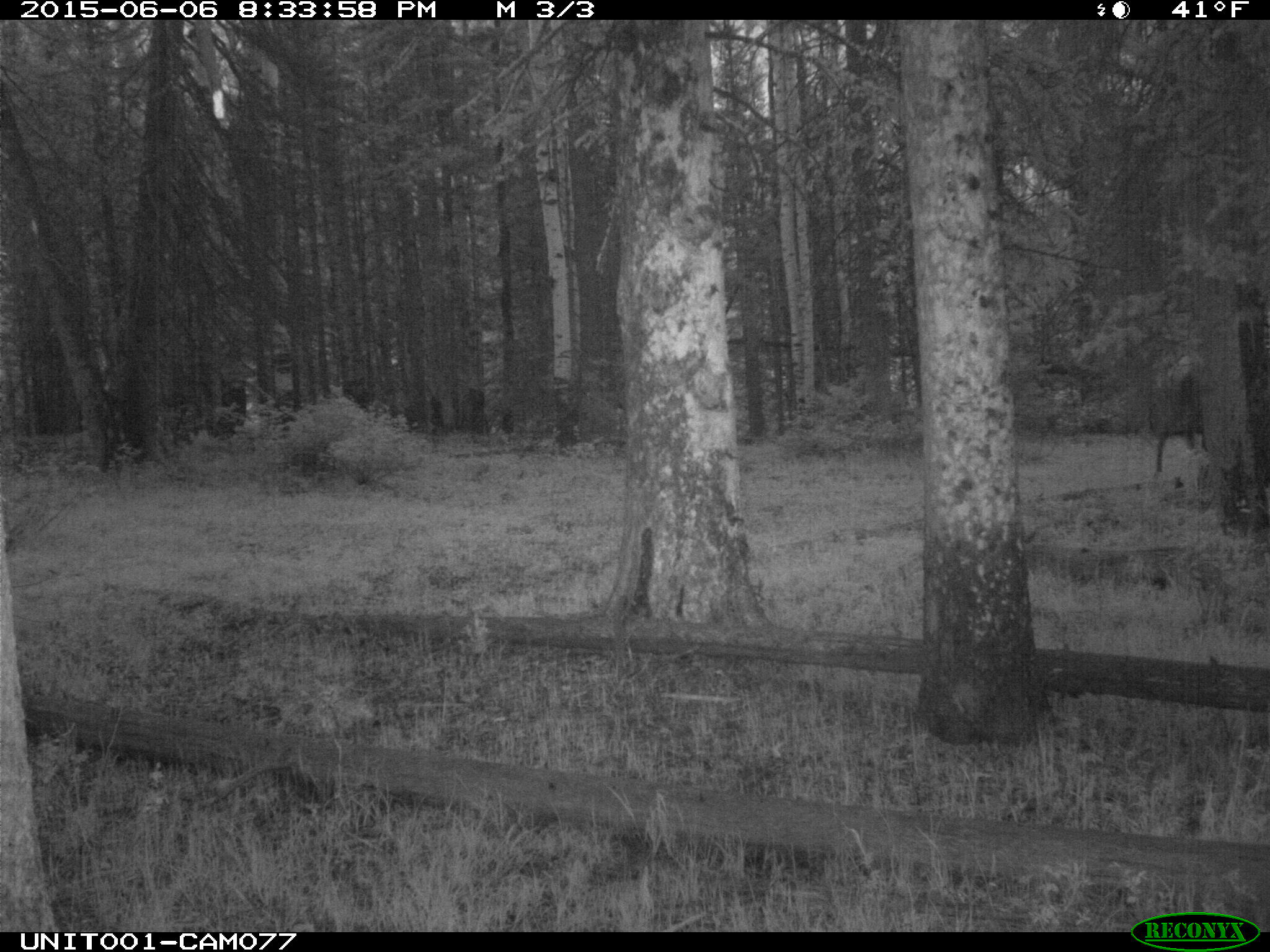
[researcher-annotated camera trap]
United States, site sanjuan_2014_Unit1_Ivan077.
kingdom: Animalia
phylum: Chordata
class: Mammalia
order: Artiodactyla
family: Cervidae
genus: Cervus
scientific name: Cervus elaphus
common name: red deer